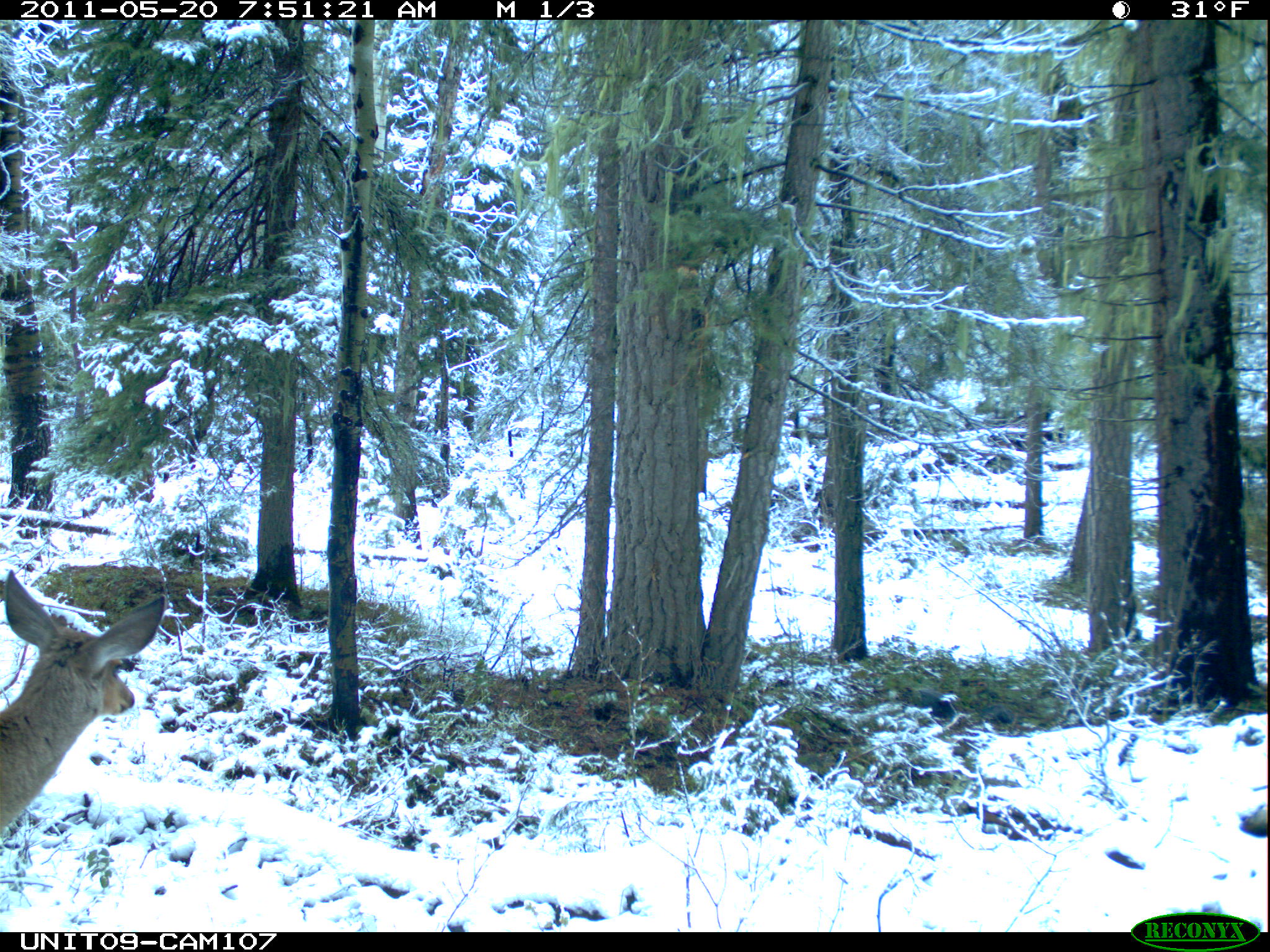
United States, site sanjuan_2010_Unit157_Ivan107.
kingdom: Animalia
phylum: Chordata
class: Mammalia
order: Artiodactyla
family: Cervidae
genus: Odocoileus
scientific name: Odocoileus hemionus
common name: mule deer